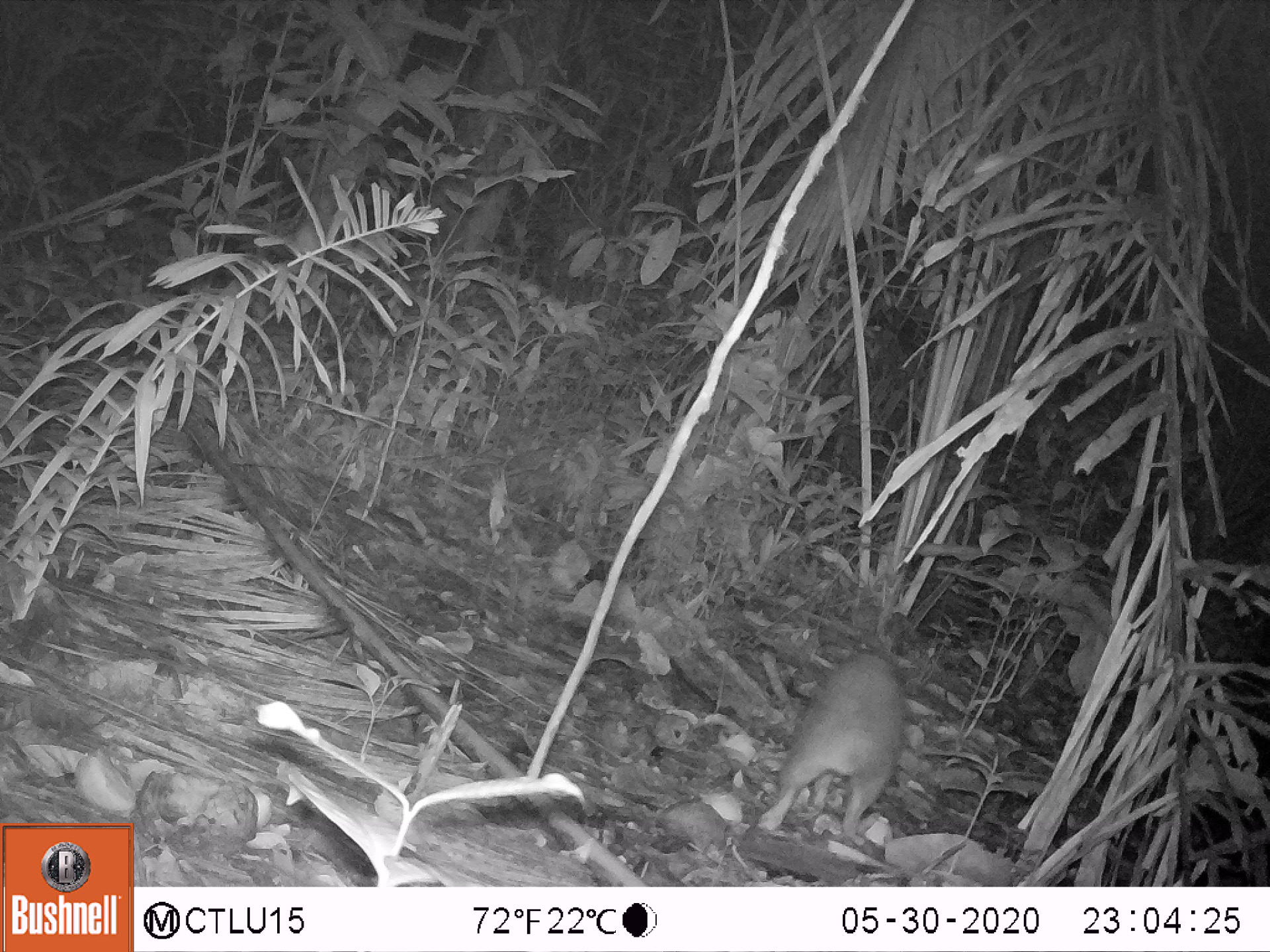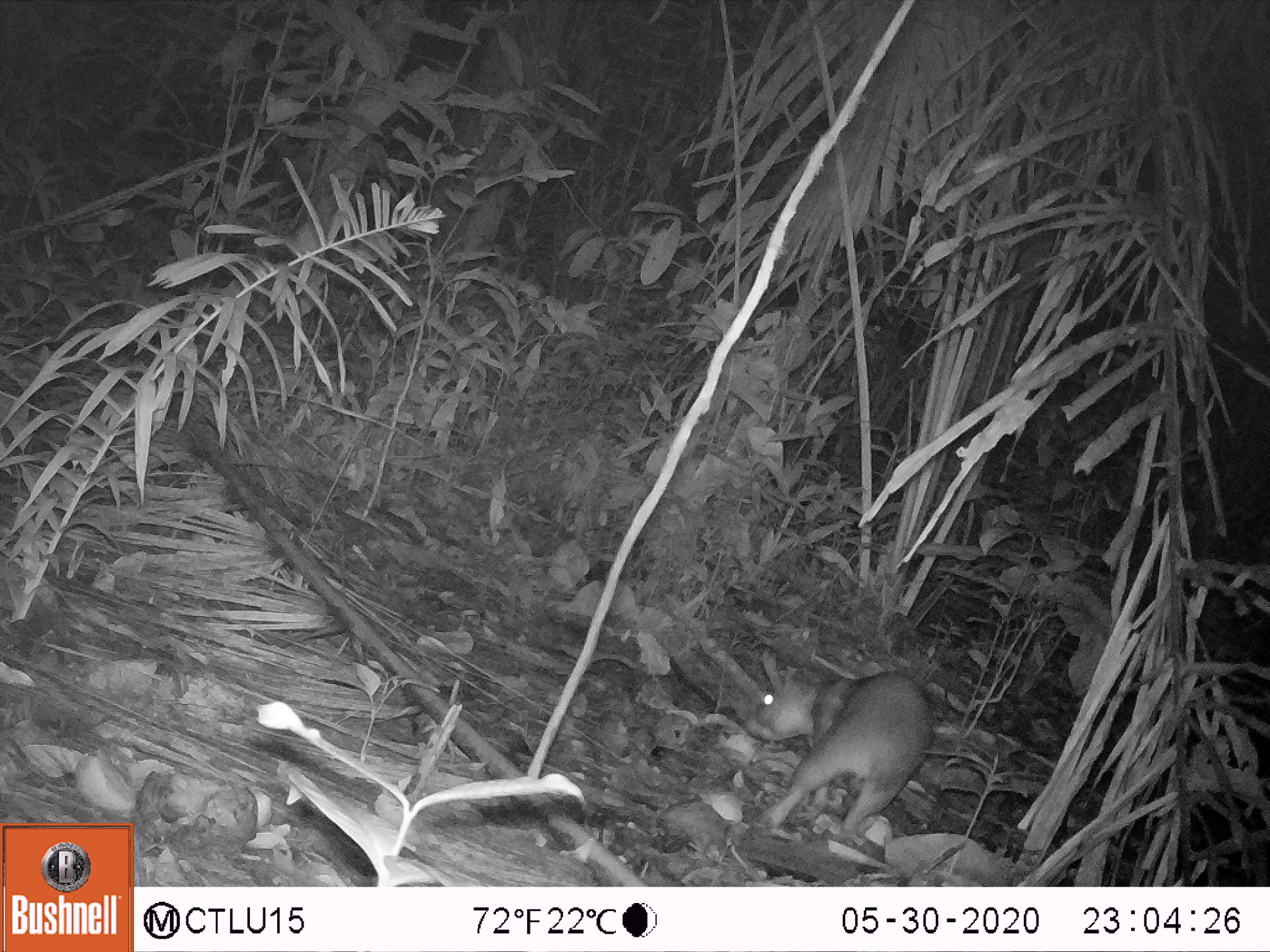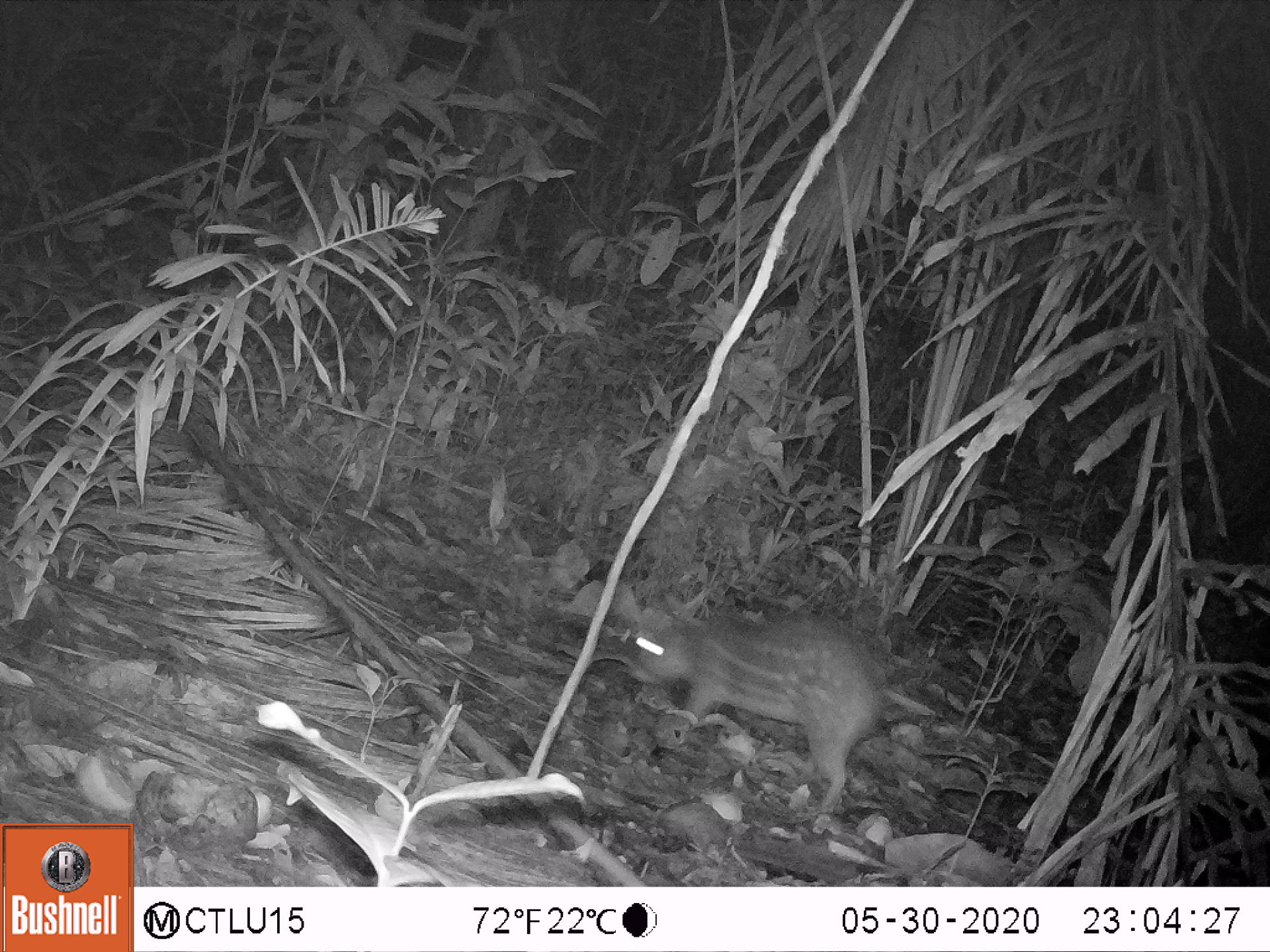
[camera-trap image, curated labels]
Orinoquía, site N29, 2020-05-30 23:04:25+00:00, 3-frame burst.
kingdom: Animalia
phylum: Chordata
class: Mammalia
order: Rodentia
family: Cuniculidae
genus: Cuniculus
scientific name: Cuniculus paca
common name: spotted paca